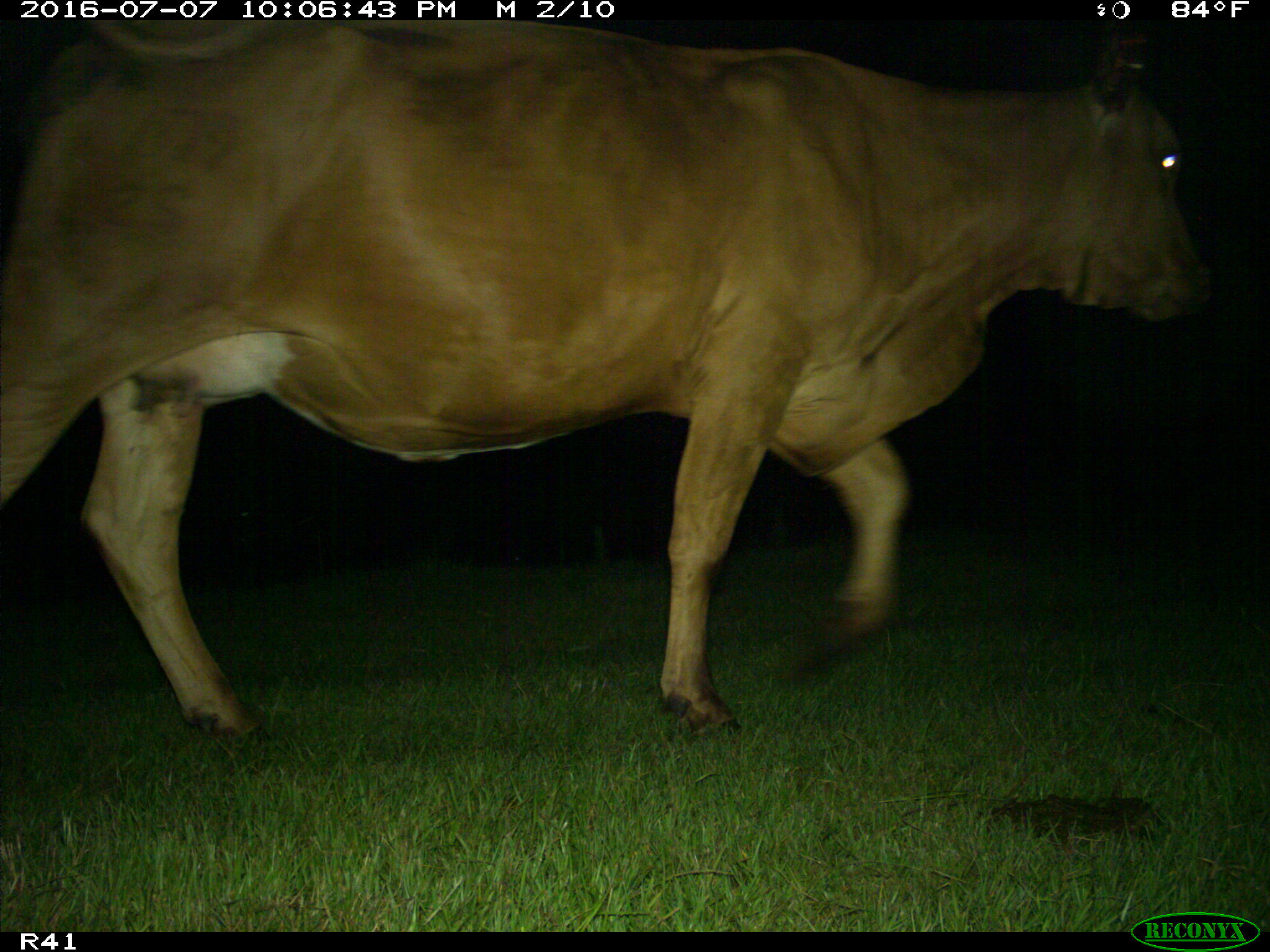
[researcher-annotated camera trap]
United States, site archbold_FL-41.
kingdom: Animalia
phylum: Chordata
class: Mammalia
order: Artiodactyla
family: Bovidae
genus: Bos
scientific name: Bos taurus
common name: domestic cow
Bos taurus (domestic cow).